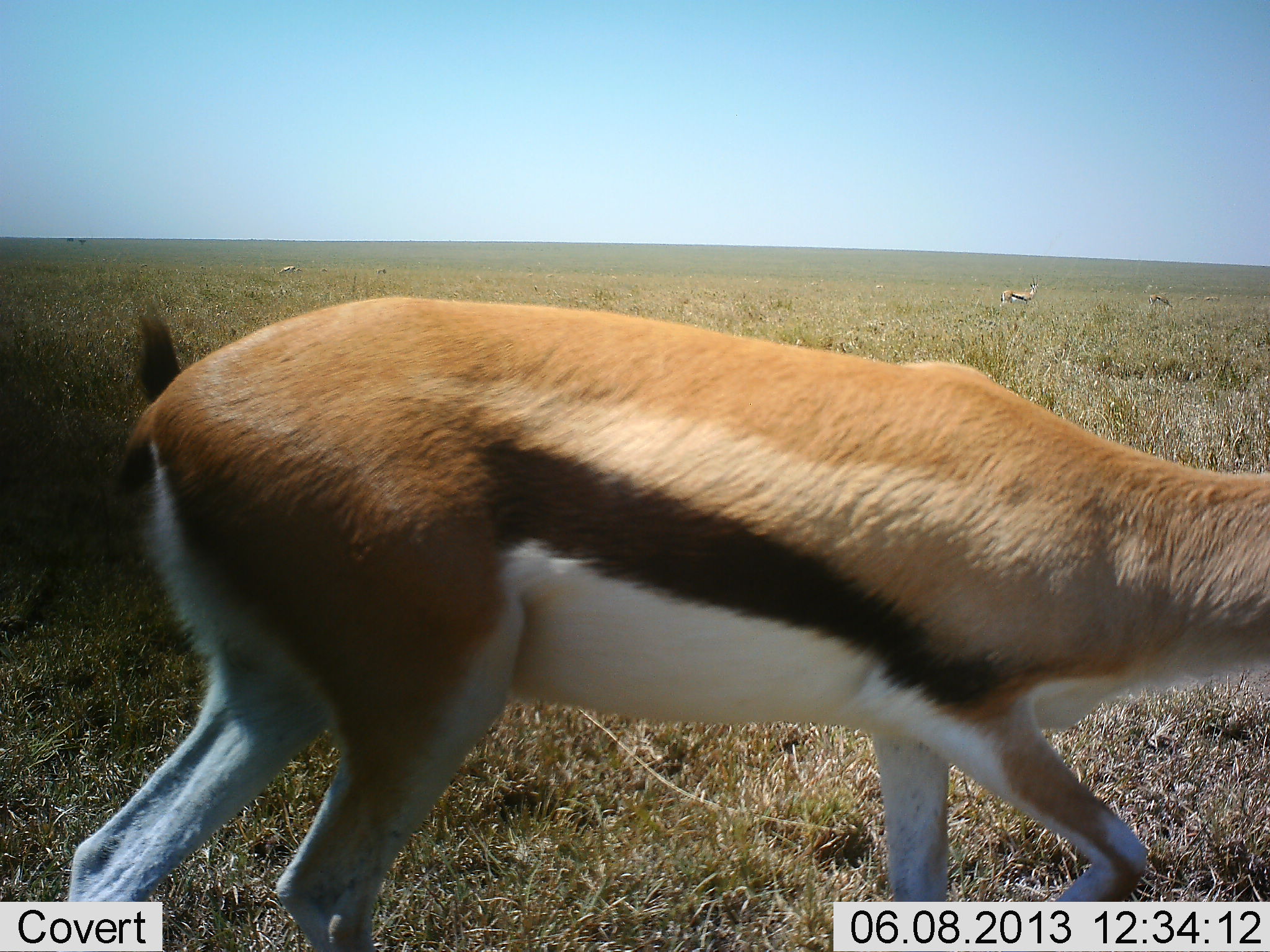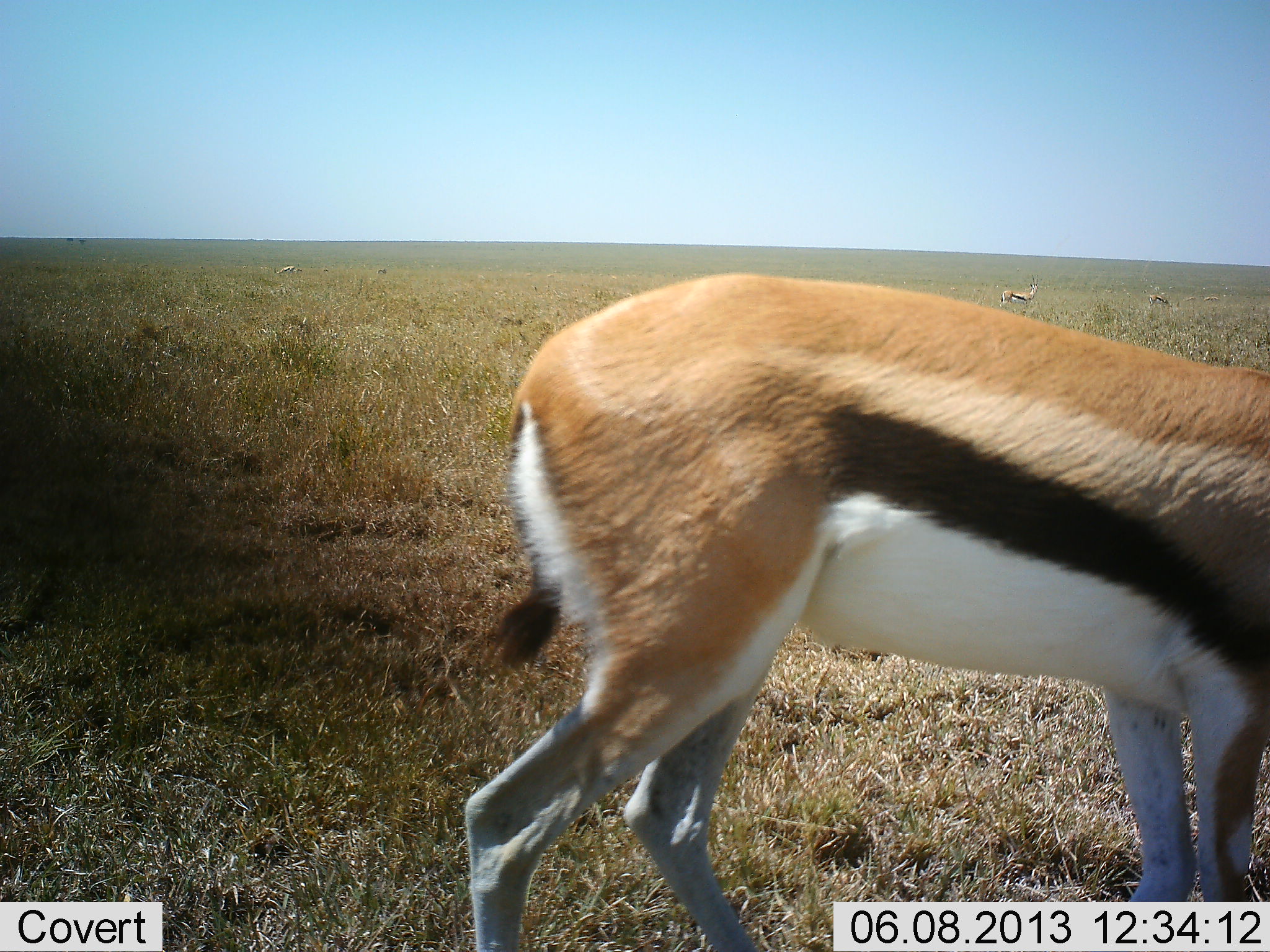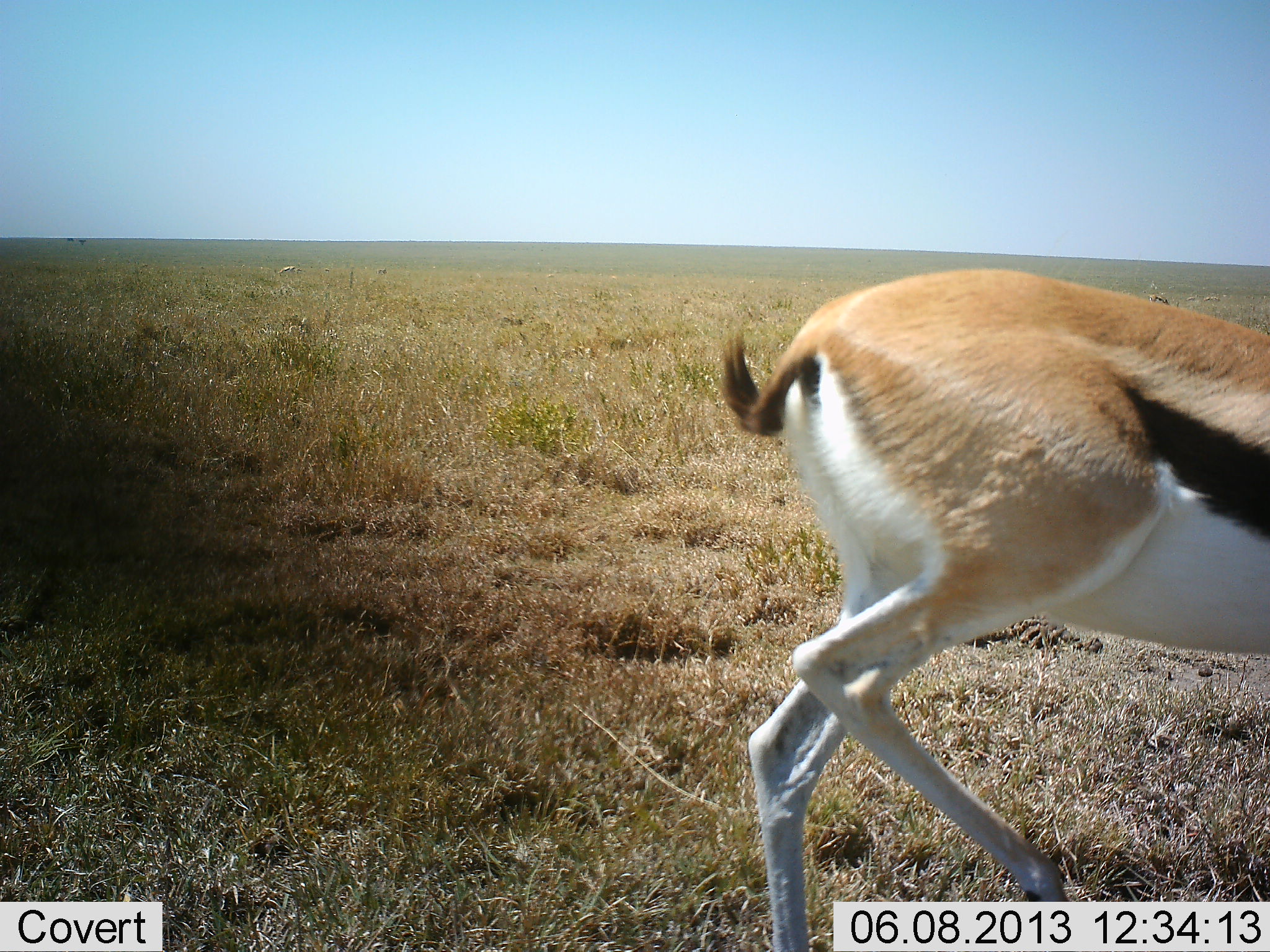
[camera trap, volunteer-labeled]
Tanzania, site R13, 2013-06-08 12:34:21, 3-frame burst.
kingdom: Animalia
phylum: Chordata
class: Mammalia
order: Artiodactyla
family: Bovidae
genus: Eudorcas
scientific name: Eudorcas thomsonii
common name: thomson's gazelle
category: gazellethomsons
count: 3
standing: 64%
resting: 0%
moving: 88%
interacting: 0%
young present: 0%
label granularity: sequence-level